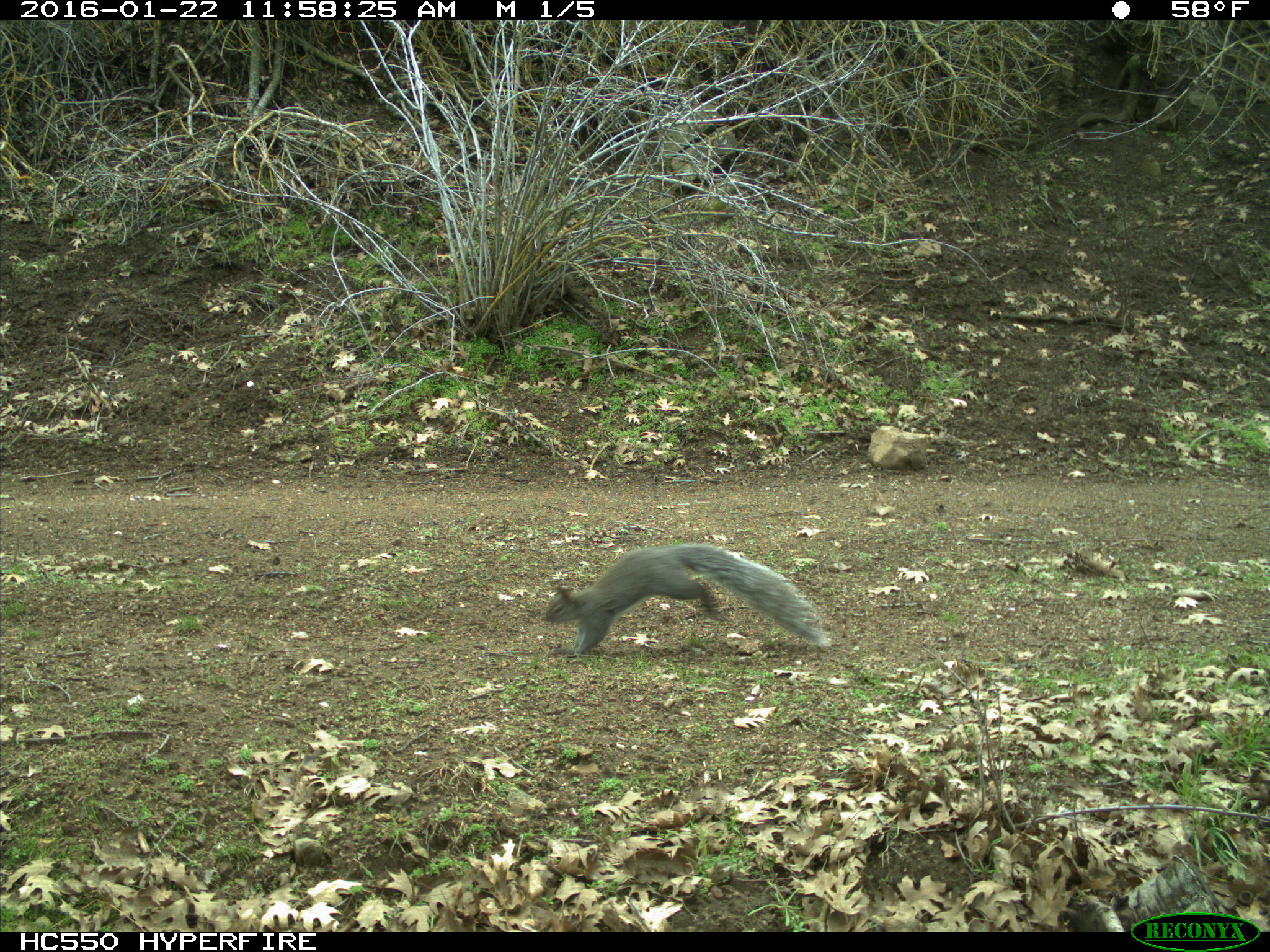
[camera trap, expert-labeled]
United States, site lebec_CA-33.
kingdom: Animalia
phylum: Chordata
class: Mammalia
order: Rodentia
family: Sciuridae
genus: Sciurus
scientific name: Sciurus carolinensis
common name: eastern gray squirrel